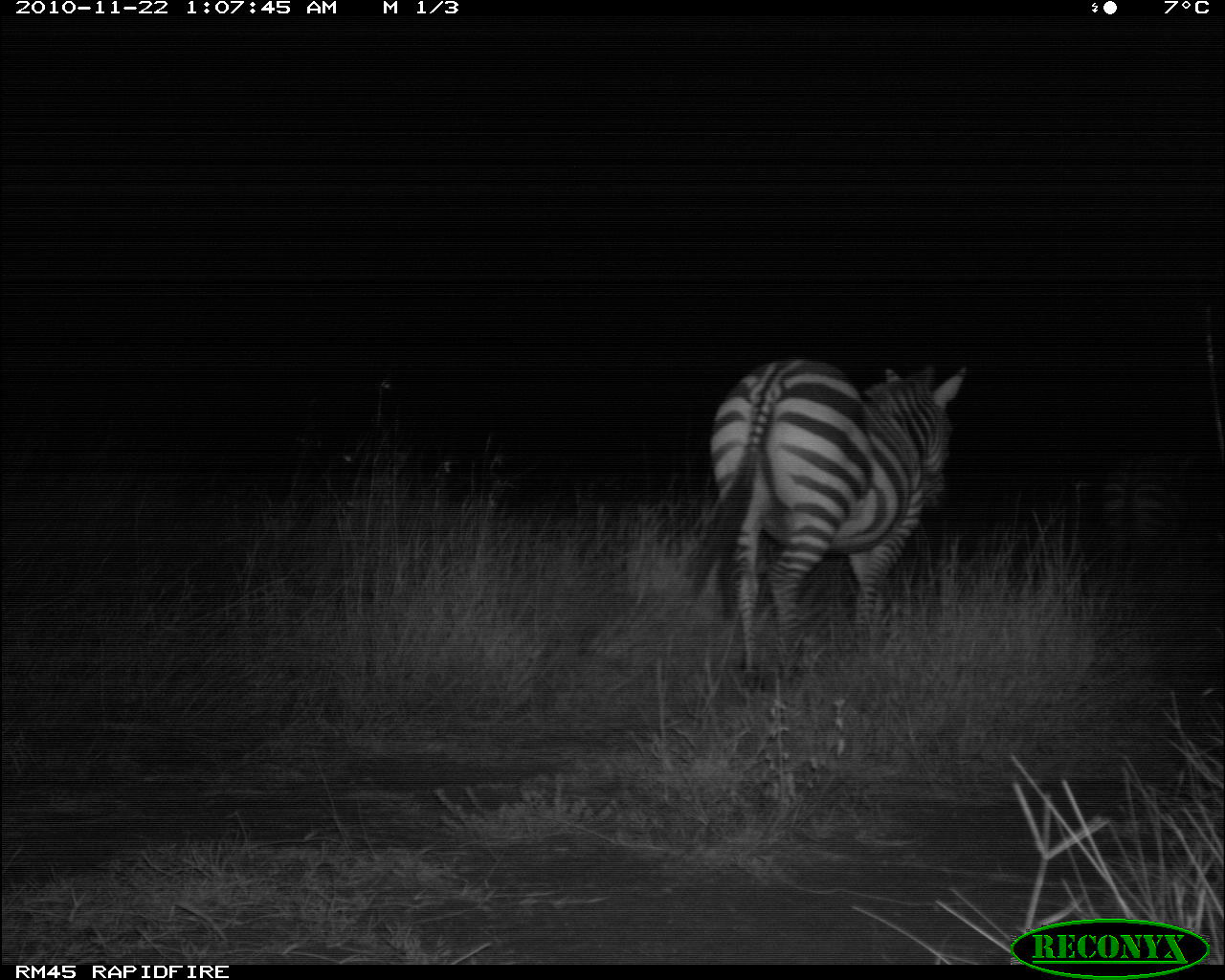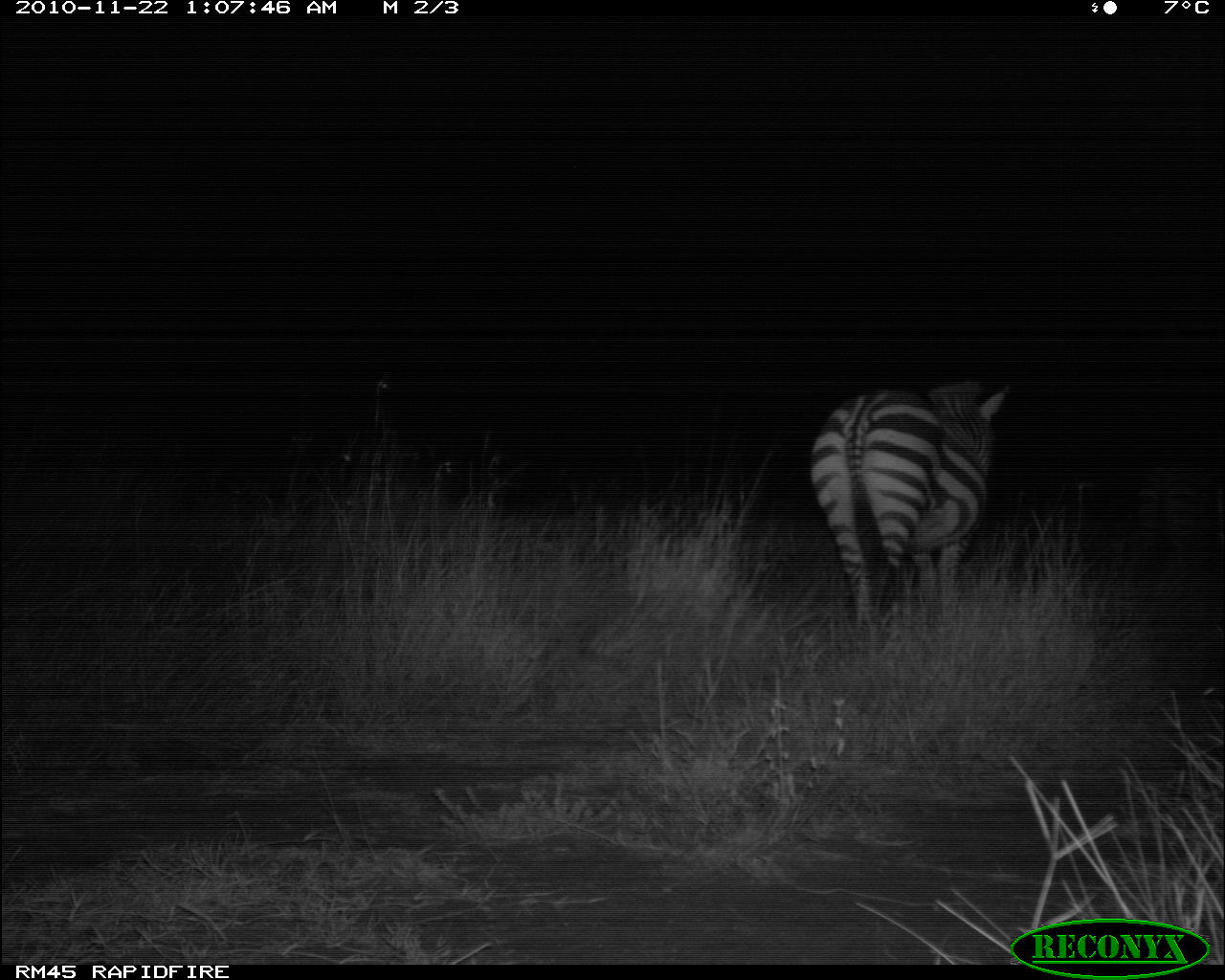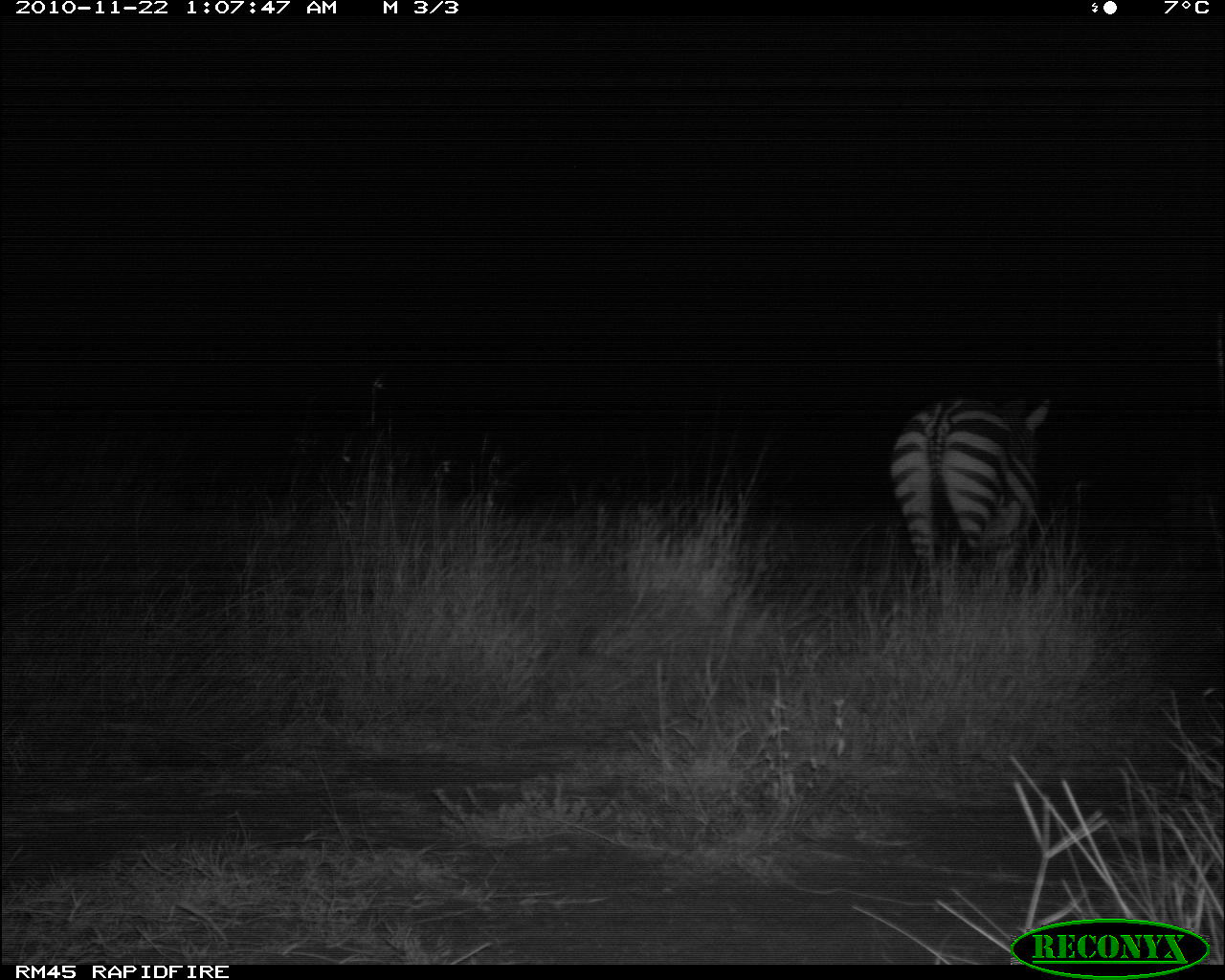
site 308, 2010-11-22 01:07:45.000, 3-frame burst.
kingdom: Animalia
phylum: Chordata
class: Mammalia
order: Perissodactyla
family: Equidae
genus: Equus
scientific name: Equus quagga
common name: plains zebra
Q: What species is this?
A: Equus quagga (plains zebra).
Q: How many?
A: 2.